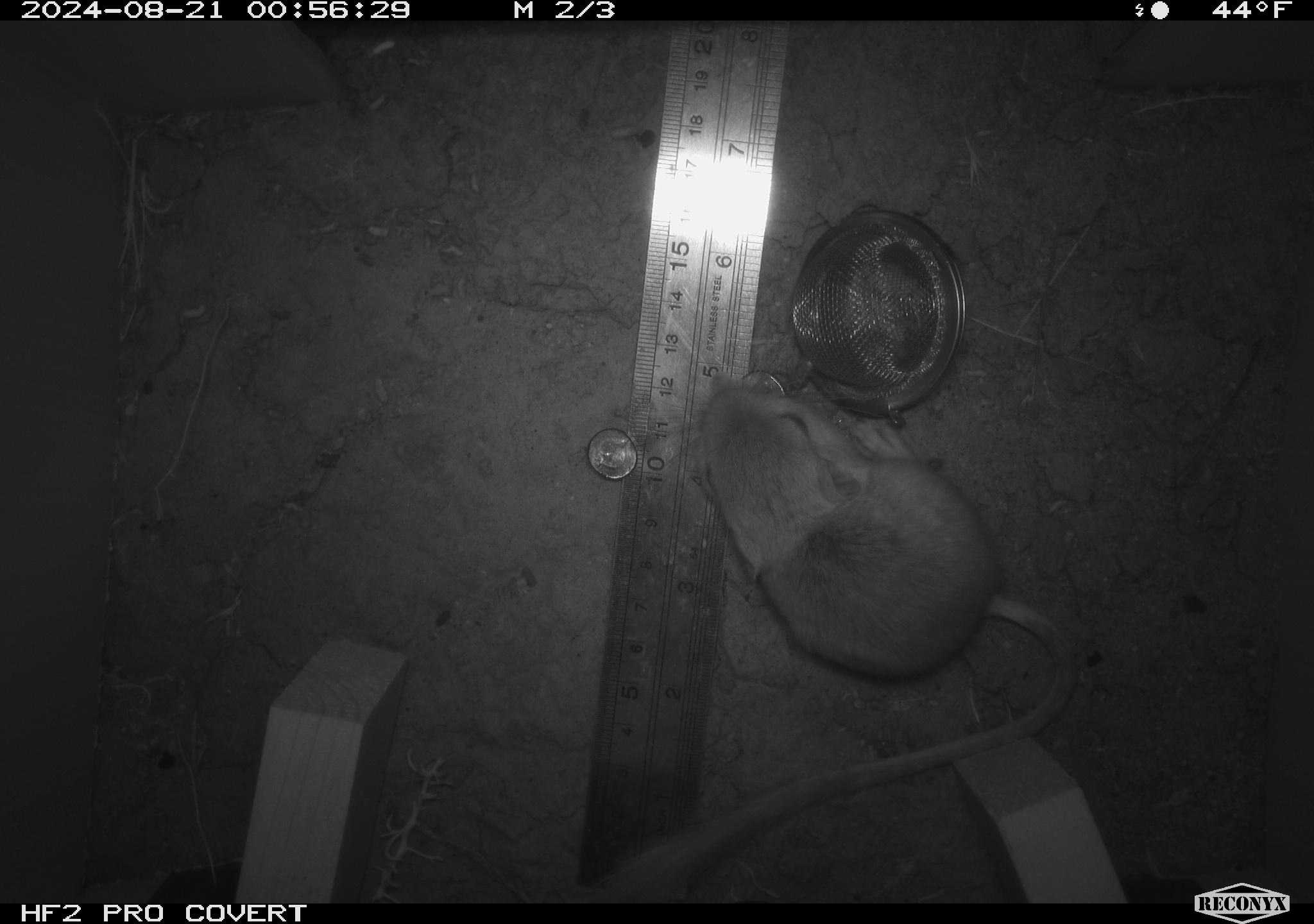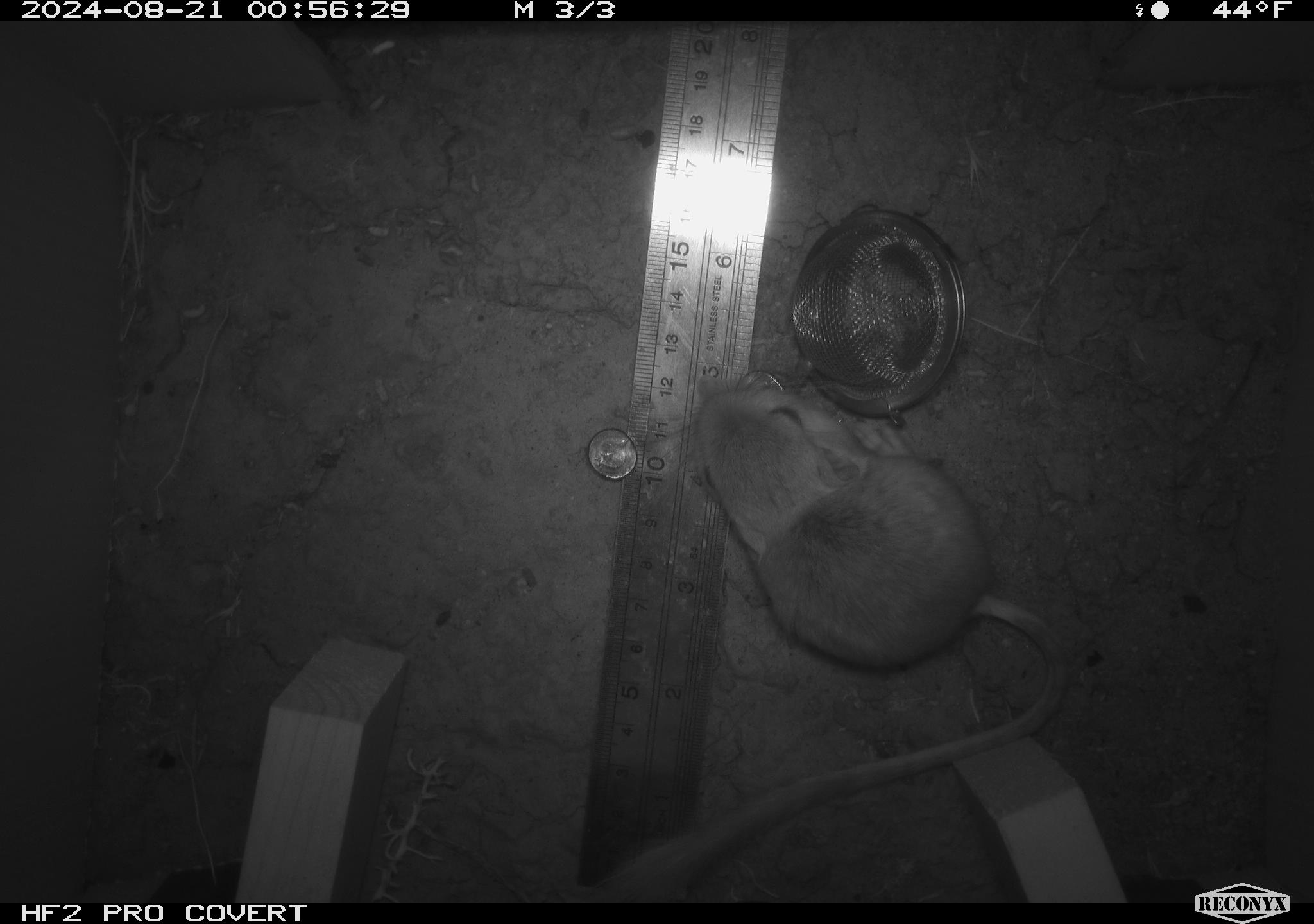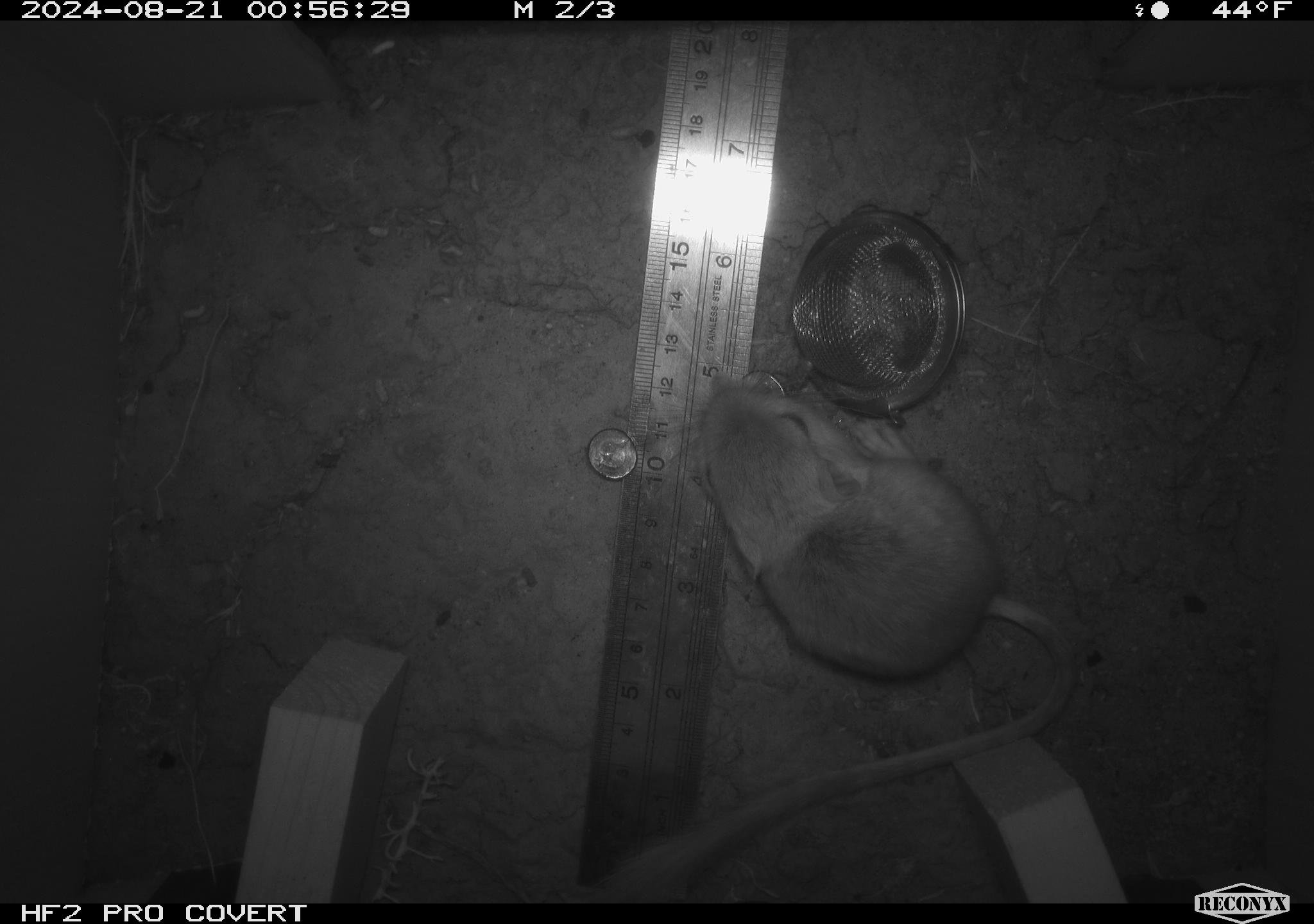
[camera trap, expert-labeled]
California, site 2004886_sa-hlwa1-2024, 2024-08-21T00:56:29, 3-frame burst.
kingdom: Animalia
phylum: Chordata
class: Mammalia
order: Rodentia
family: Heteromyidae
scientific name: Heteromyidae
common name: kangaroo rats and pocket mice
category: heteromyidae family